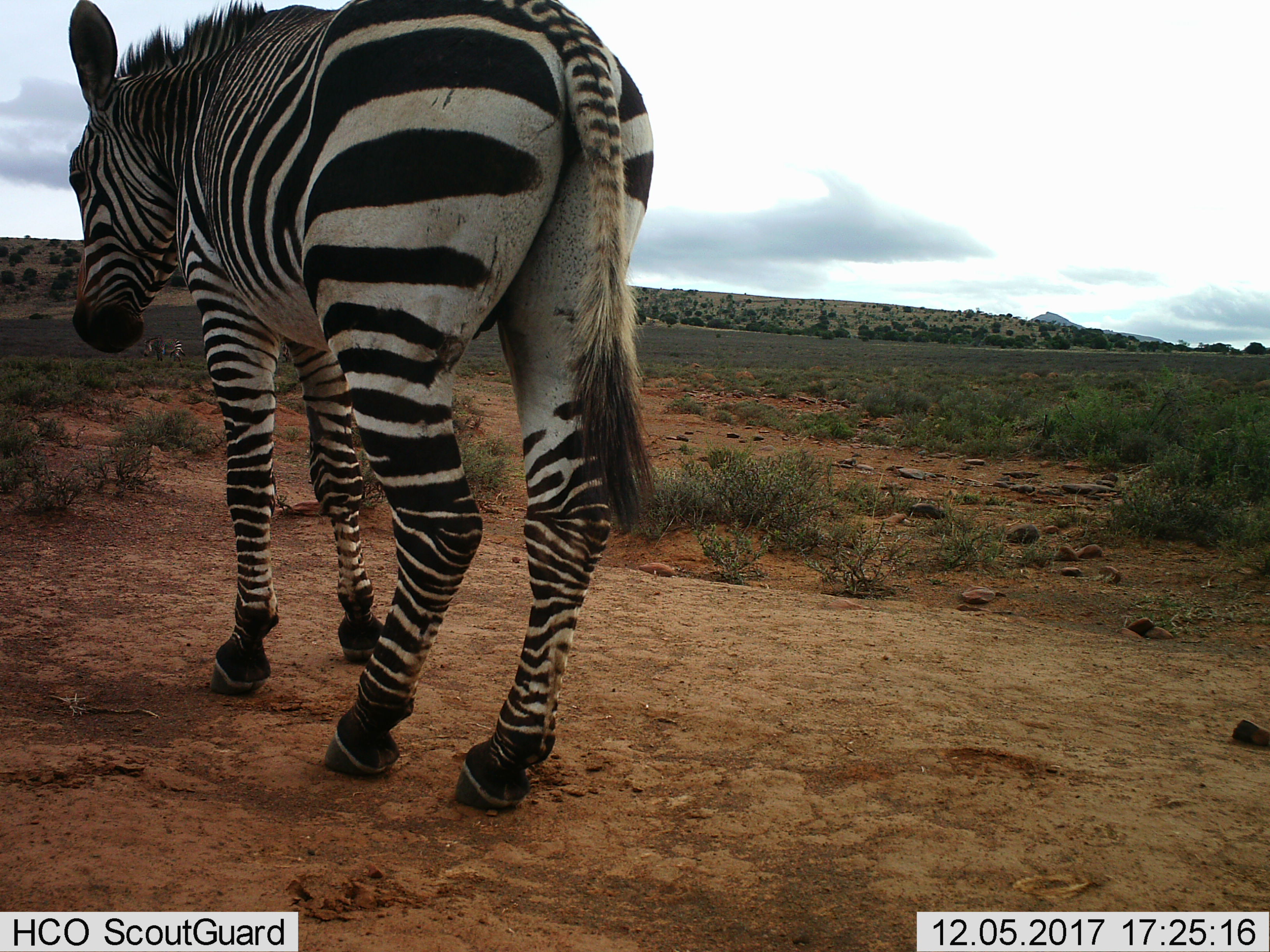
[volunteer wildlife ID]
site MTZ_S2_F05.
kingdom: Animalia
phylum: Chordata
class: Mammalia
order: Perissodactyla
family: Equidae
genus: Equus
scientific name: Equus zebra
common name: mountain zebra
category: zebramountain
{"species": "zebramountain (mountain zebra) (Equus zebra)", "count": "1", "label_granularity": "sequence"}